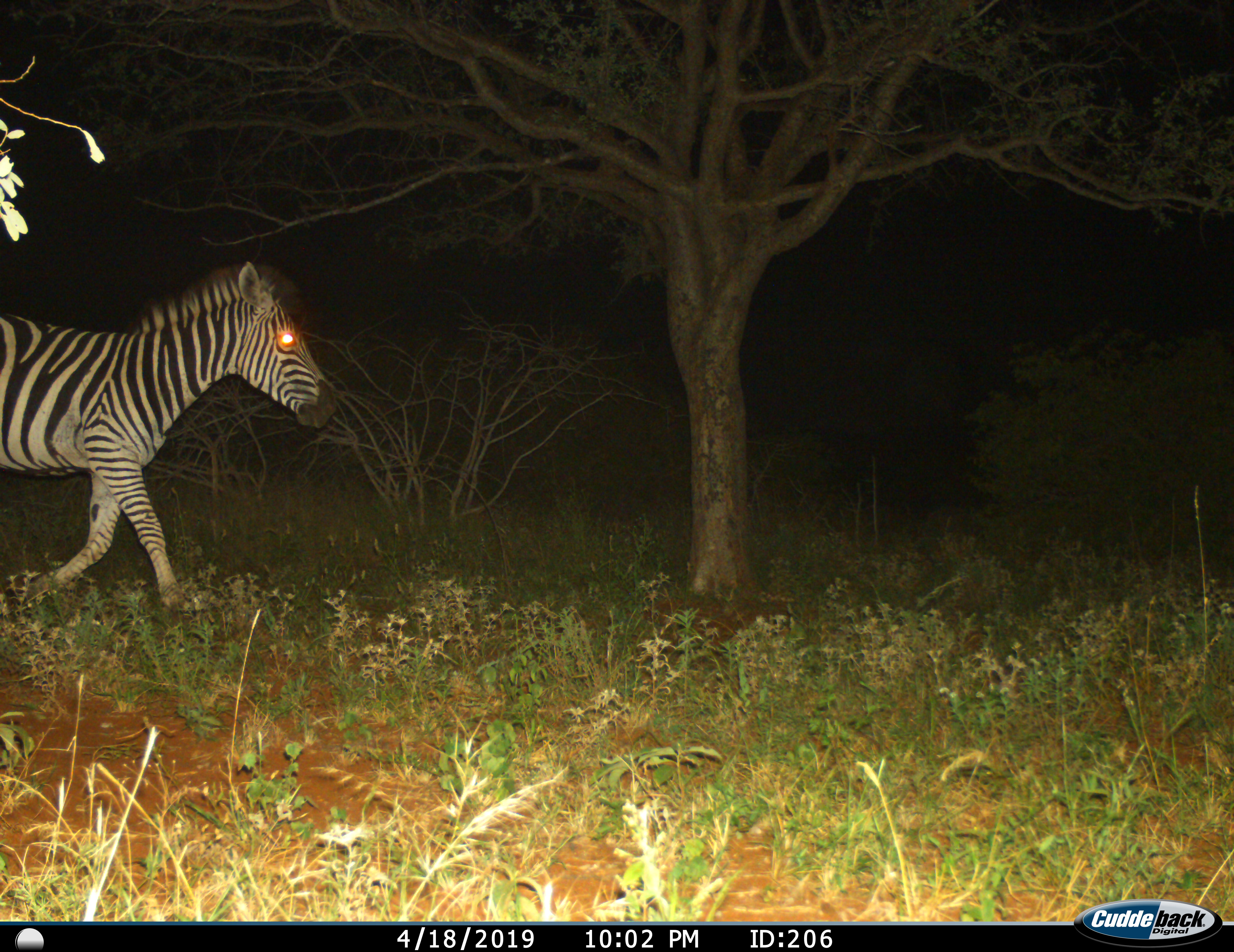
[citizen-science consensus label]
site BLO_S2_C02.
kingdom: Animalia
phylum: Chordata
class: Mammalia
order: Perissodactyla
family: Equidae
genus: Equus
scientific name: Equus quagga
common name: plains zebra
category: zebraplains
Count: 1.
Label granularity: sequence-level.